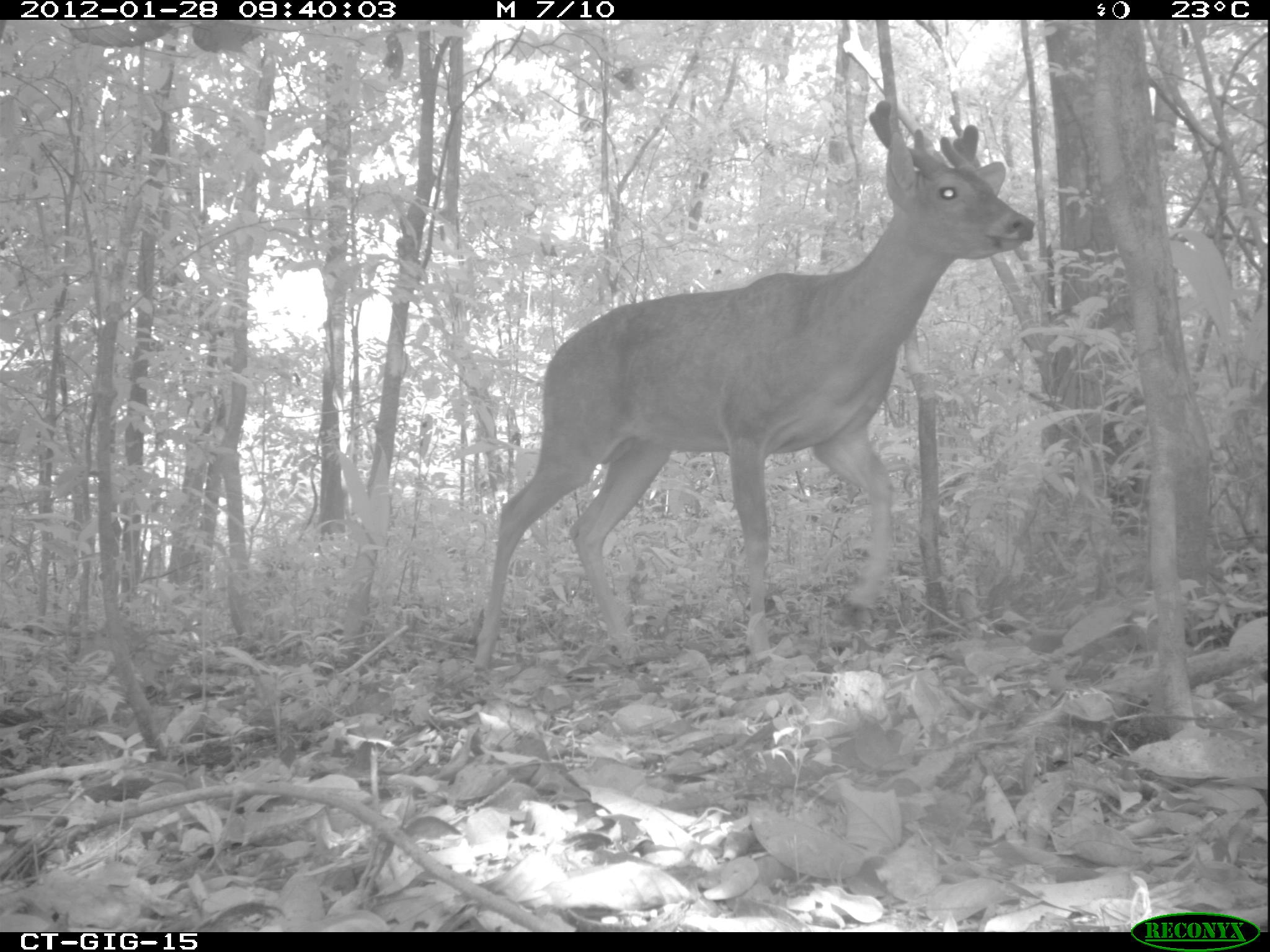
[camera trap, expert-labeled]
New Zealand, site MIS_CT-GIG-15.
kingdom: Animalia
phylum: Chordata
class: Mammalia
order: Artiodactyla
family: Cervidae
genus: Odocoileus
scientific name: Odocoileus virginianus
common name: white-tailed deer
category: white tailed deer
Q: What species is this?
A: White tailed deer (white-tailed deer) (Odocoileus virginianus).